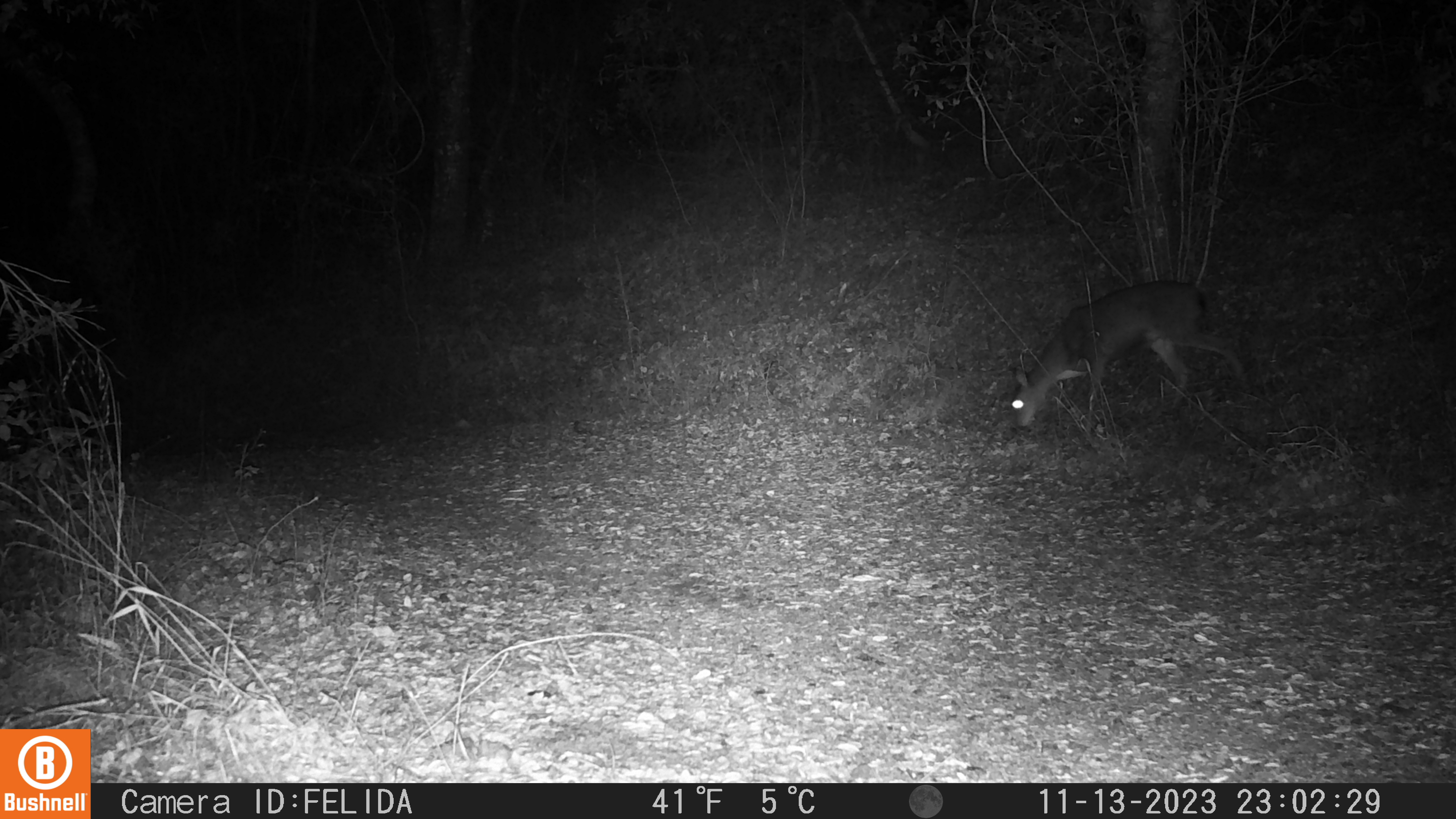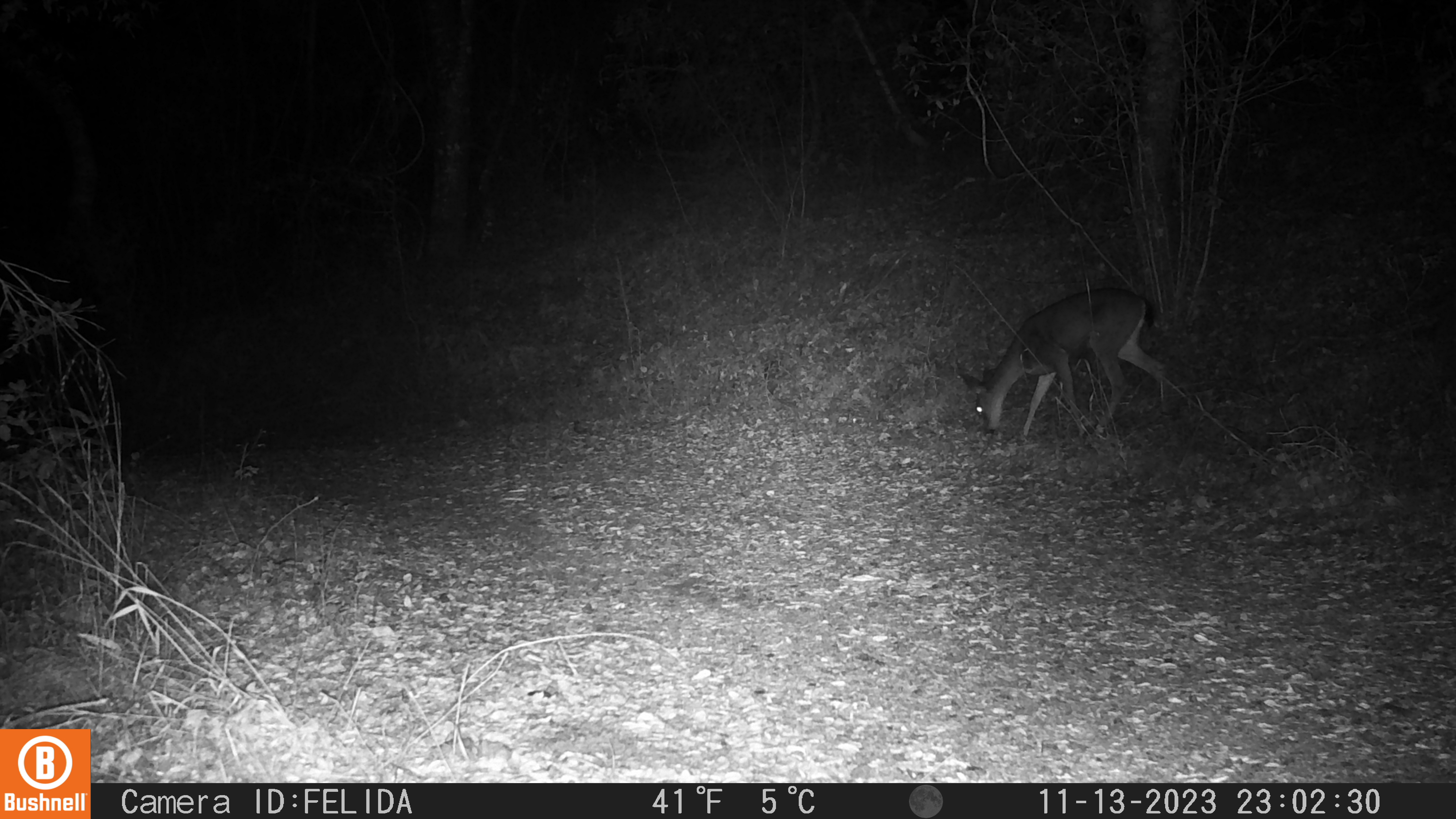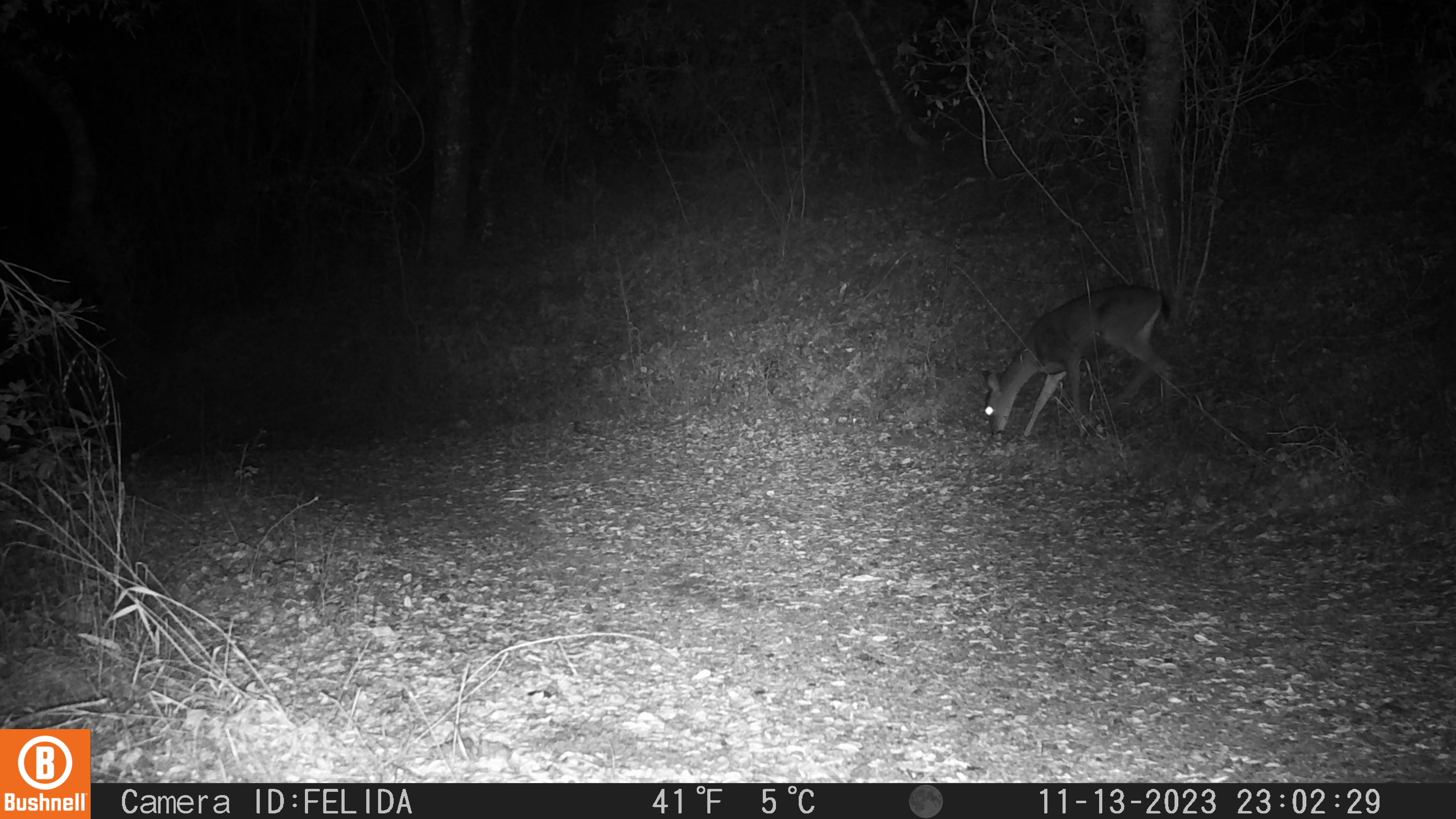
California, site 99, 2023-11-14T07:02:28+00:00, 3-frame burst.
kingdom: Animalia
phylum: Chordata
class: Mammalia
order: Artiodactyla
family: Cervidae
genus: Odocoileus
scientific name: Odocoileus hemionus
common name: mule deer